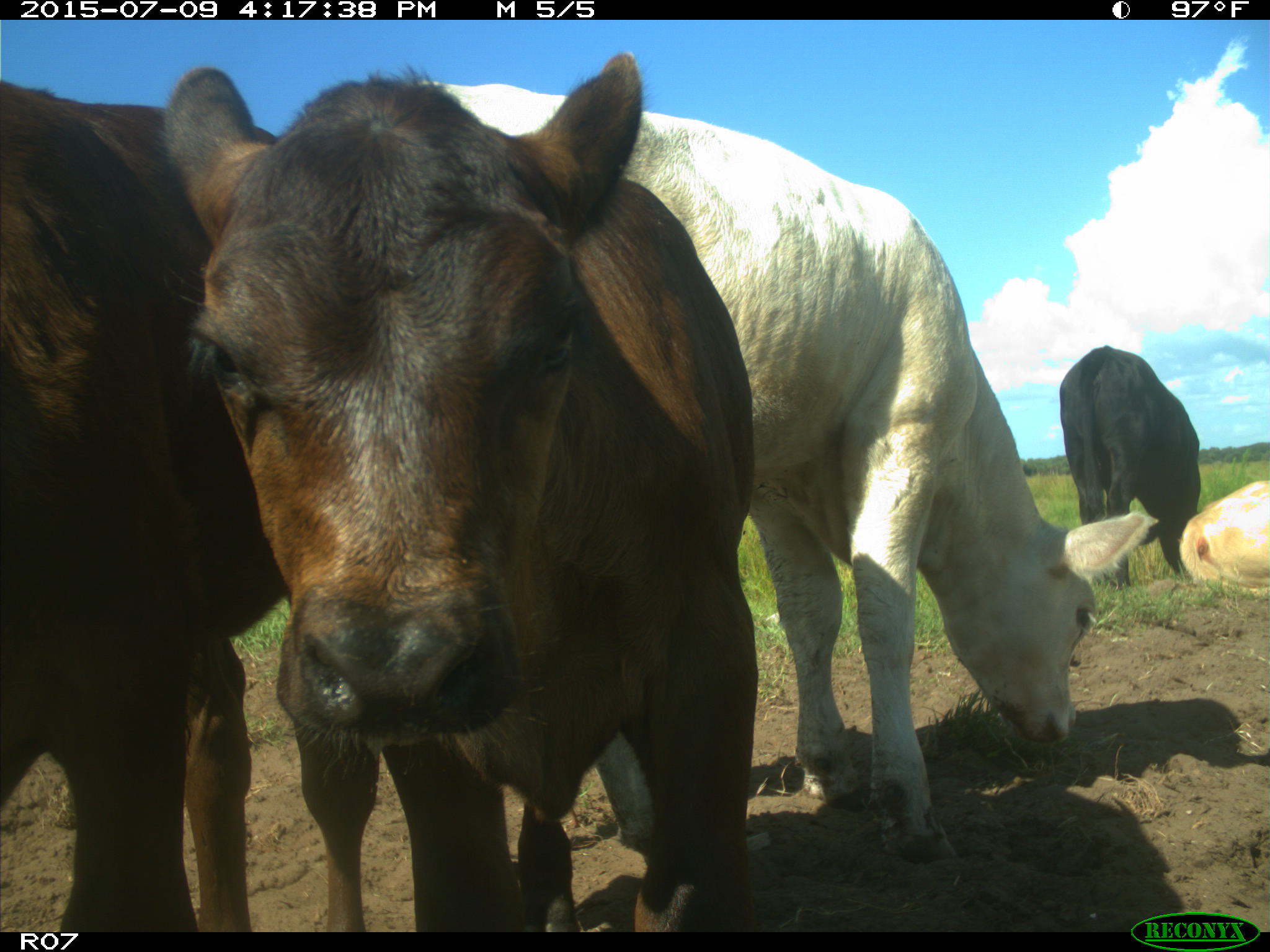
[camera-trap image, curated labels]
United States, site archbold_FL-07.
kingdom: Animalia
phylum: Chordata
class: Mammalia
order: Artiodactyla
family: Bovidae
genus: Bos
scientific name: Bos taurus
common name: domestic cow